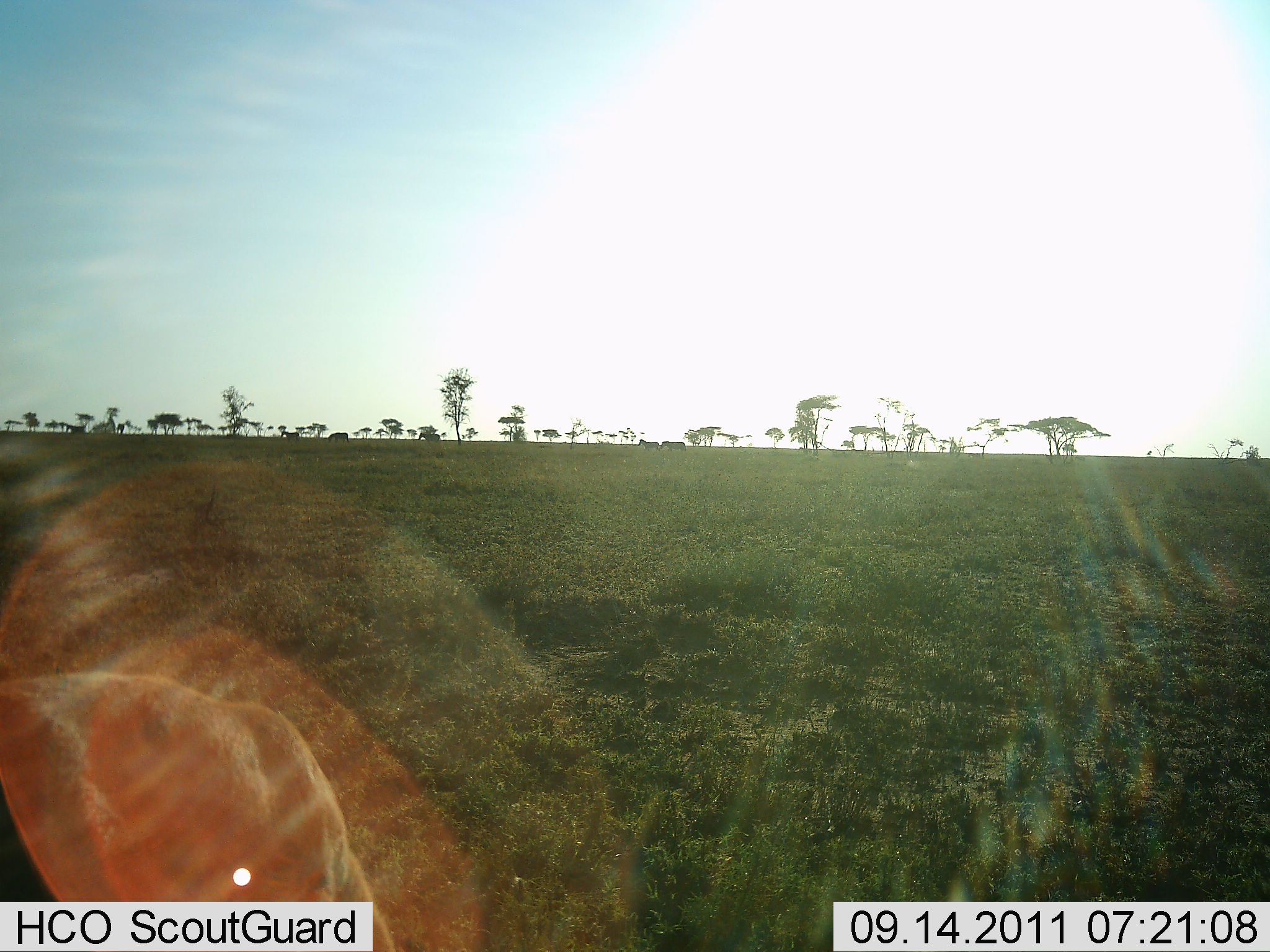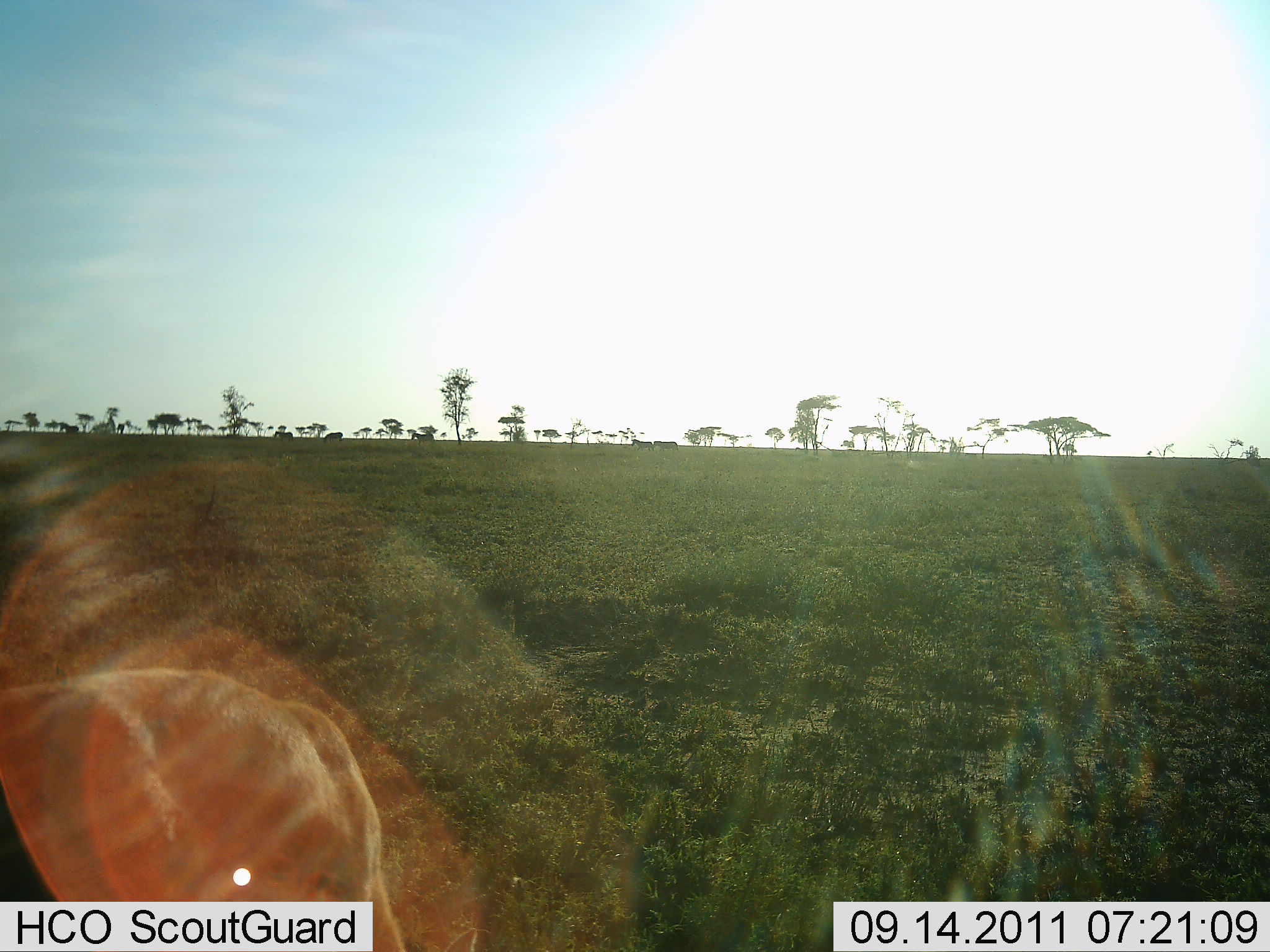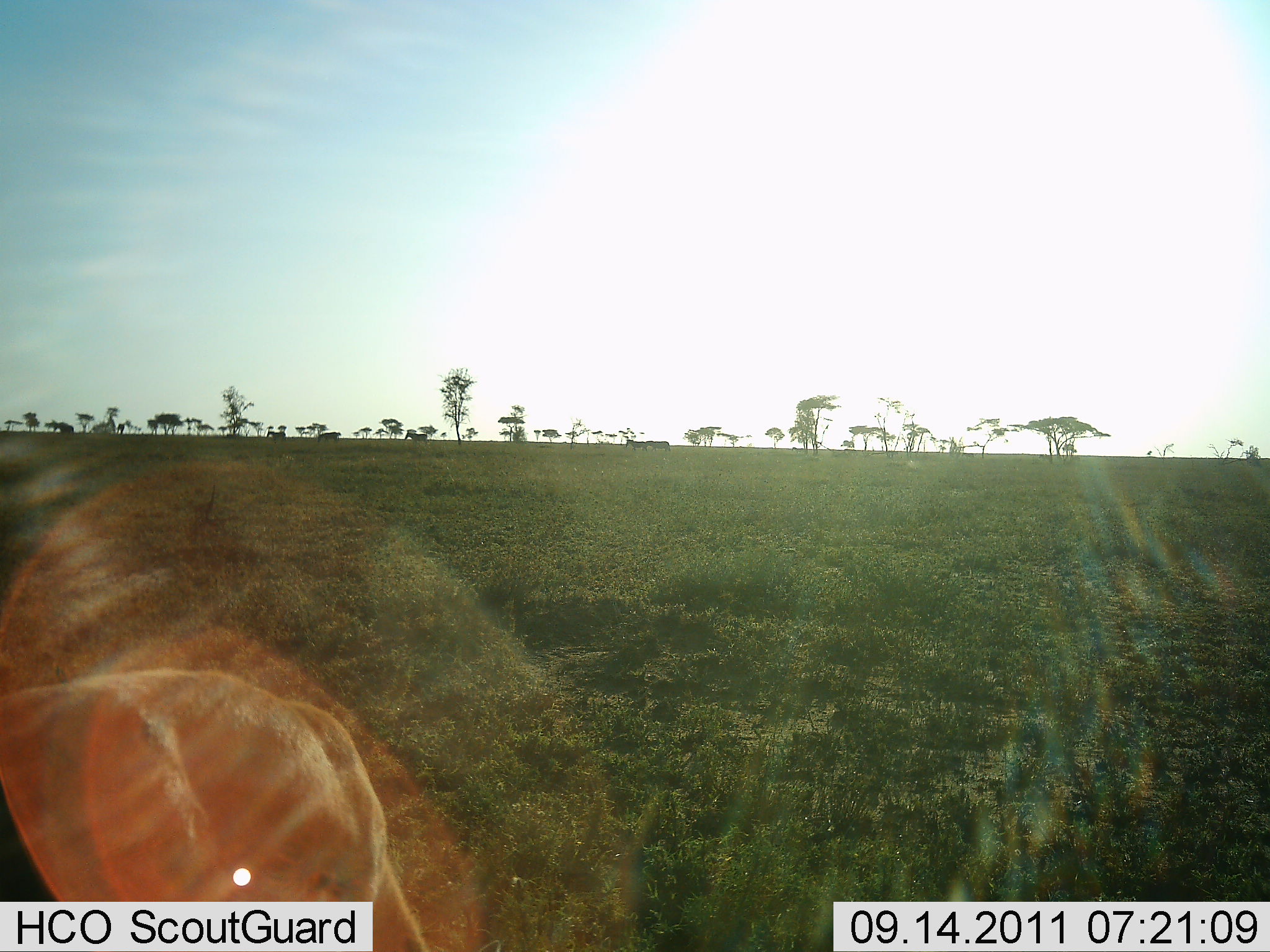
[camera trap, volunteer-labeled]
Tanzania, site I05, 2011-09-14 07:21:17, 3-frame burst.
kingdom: Animalia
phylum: Chordata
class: Mammalia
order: Carnivora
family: Felidae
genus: Panthera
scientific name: Panthera leo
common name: lion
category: lionfemale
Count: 1.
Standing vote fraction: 25%.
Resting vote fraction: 50%.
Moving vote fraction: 25%.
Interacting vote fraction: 0%.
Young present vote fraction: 0%.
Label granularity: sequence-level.